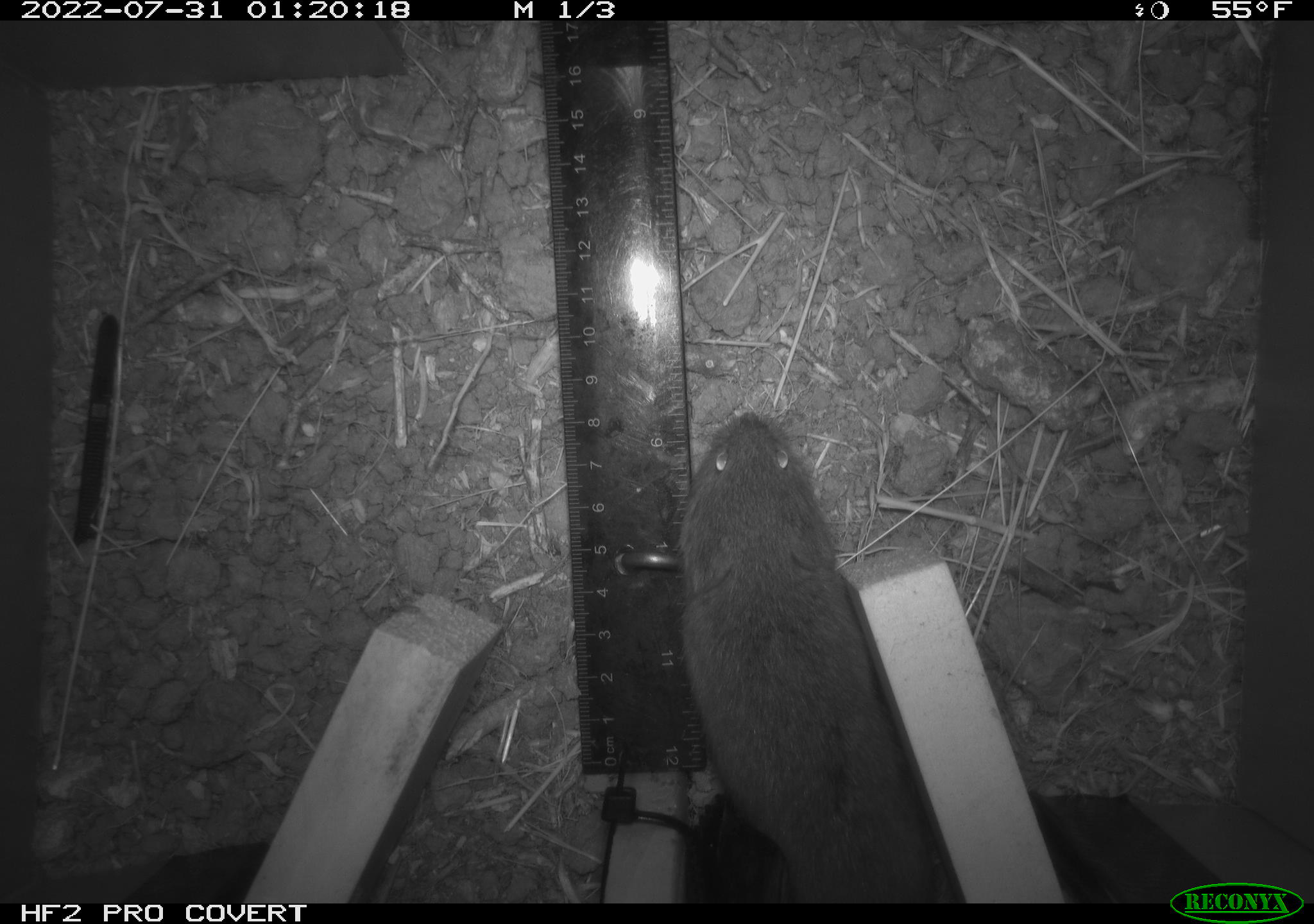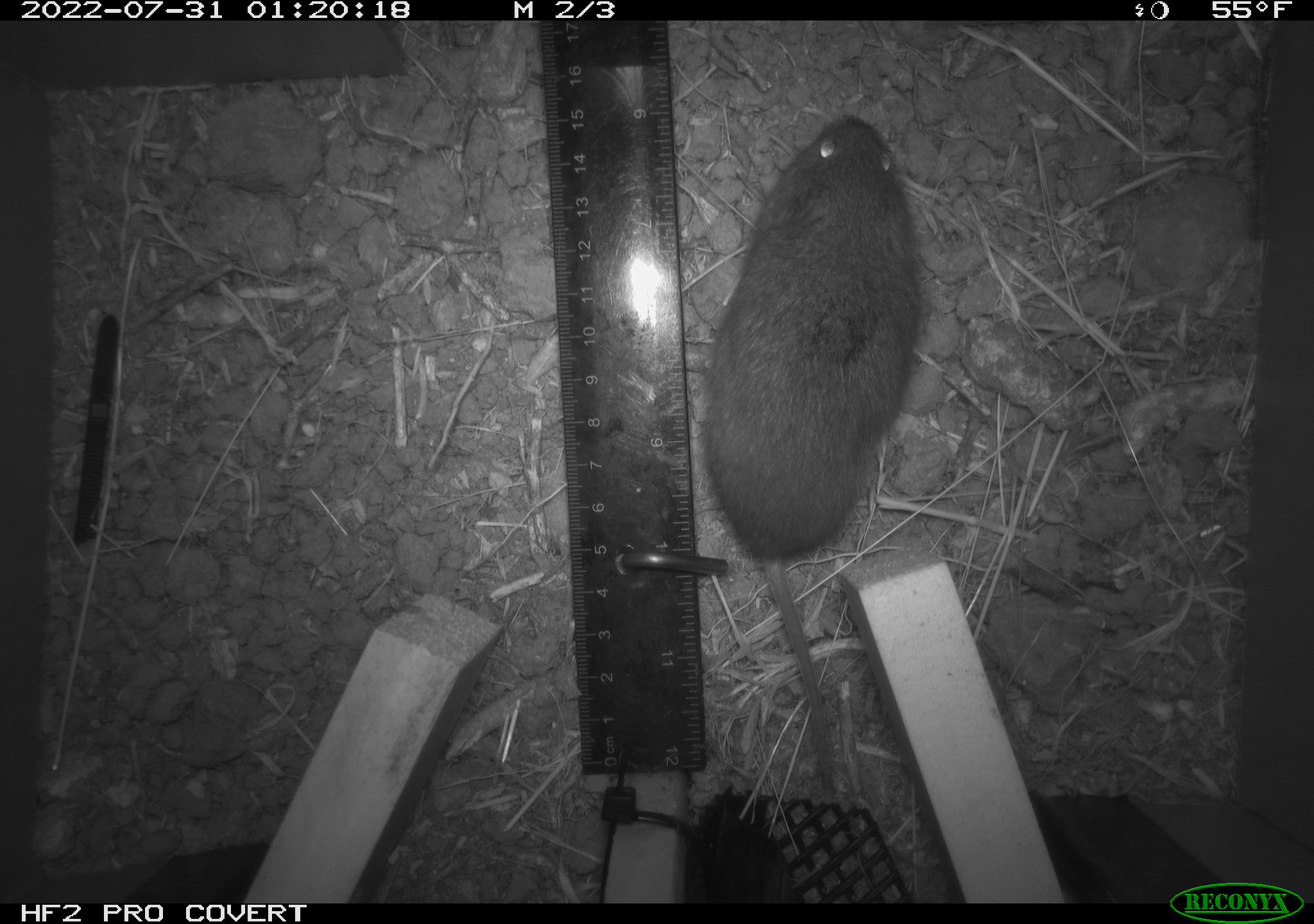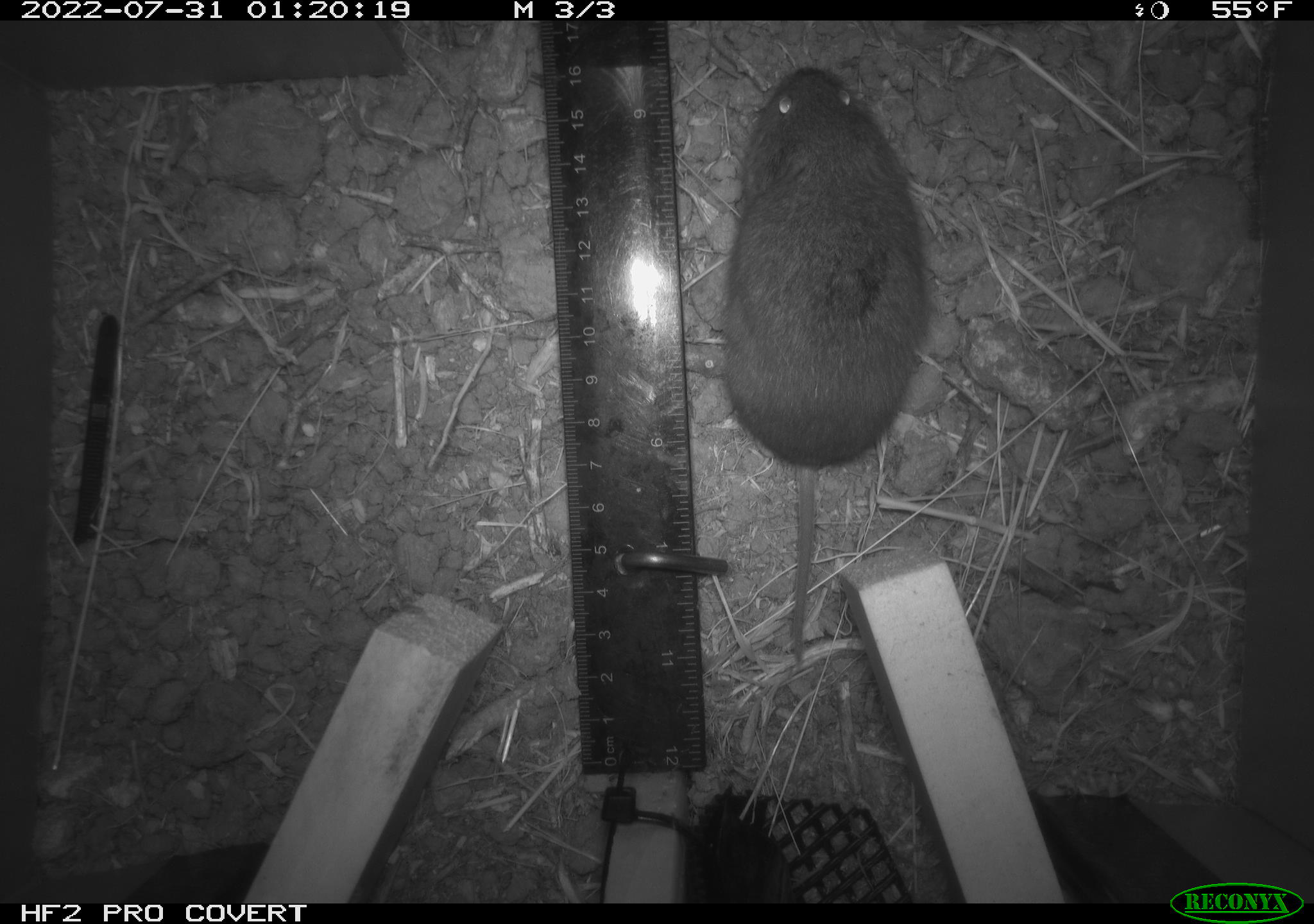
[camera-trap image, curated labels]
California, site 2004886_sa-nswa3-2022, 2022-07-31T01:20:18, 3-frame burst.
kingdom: Animalia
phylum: Chordata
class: Mammalia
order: Rodentia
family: Cricetidae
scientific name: Cricetidae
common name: hamsters, voles, lemmings, and allies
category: cricetidae family